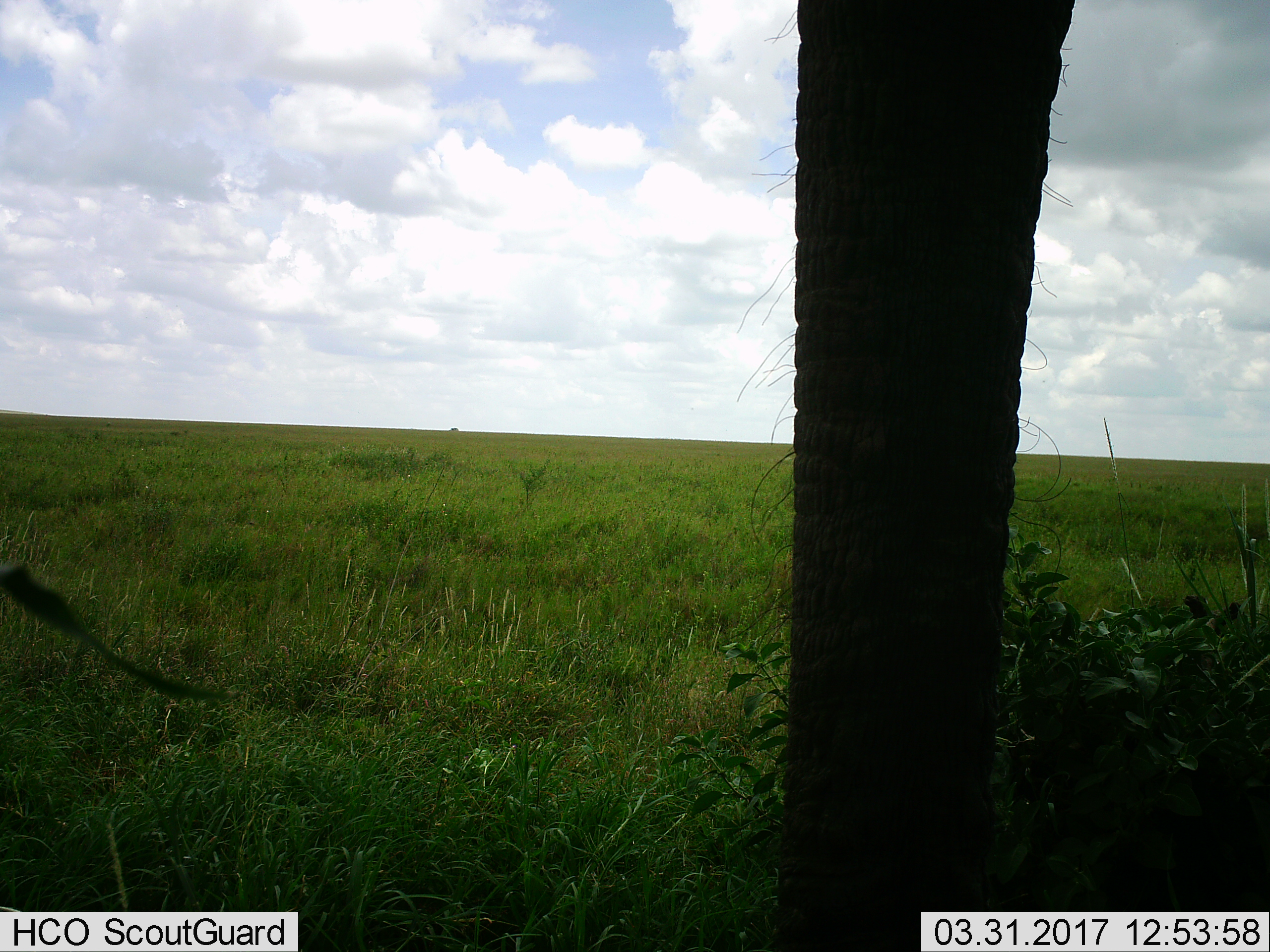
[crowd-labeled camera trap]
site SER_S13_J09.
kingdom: Animalia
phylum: Chordata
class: Mammalia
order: Proboscidea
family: Elephantidae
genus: Loxodonta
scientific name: Loxodonta africana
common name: african bush elephant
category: elephant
Elephant (african bush elephant) (Loxodonta africana), count 1. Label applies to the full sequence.